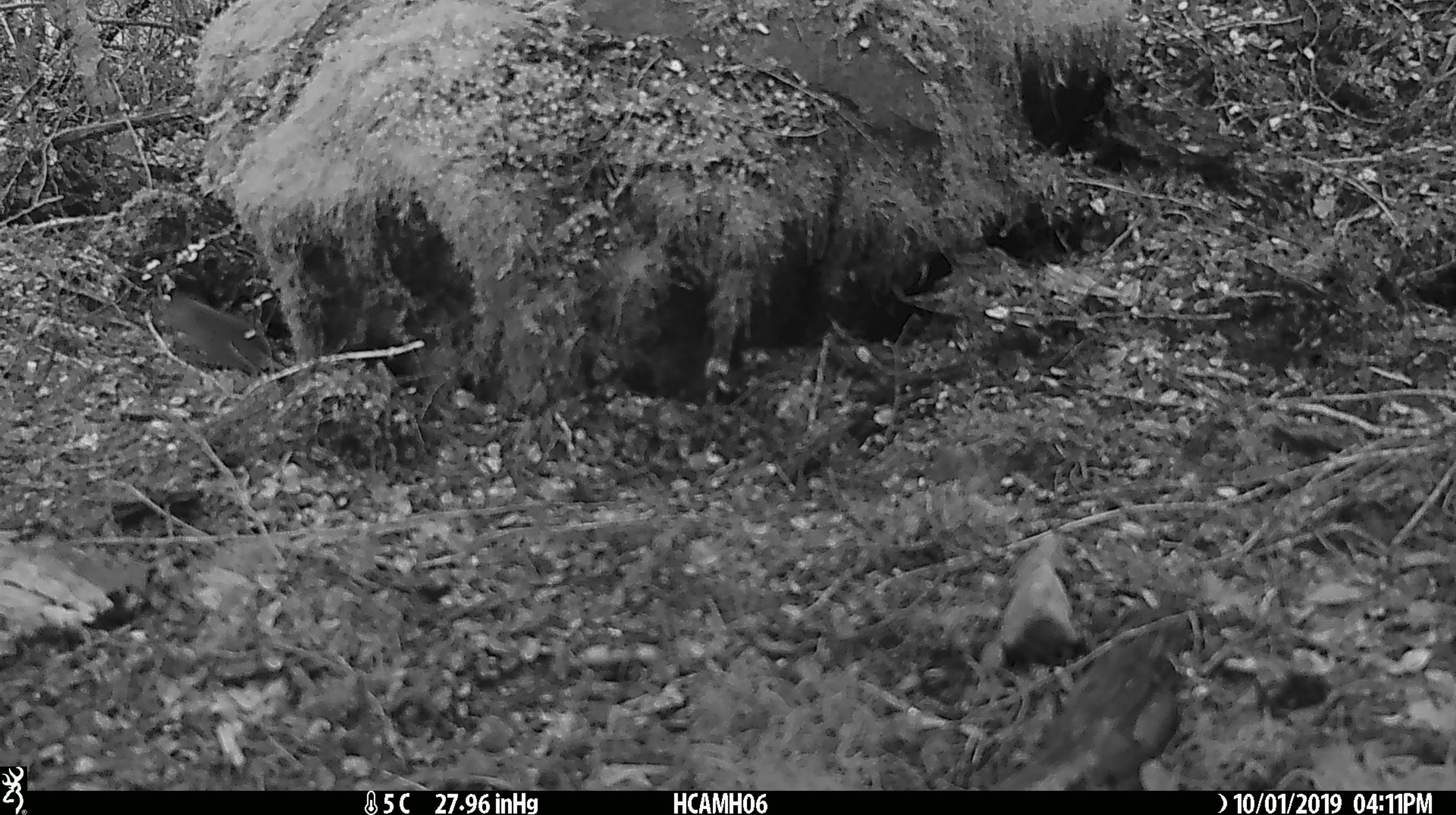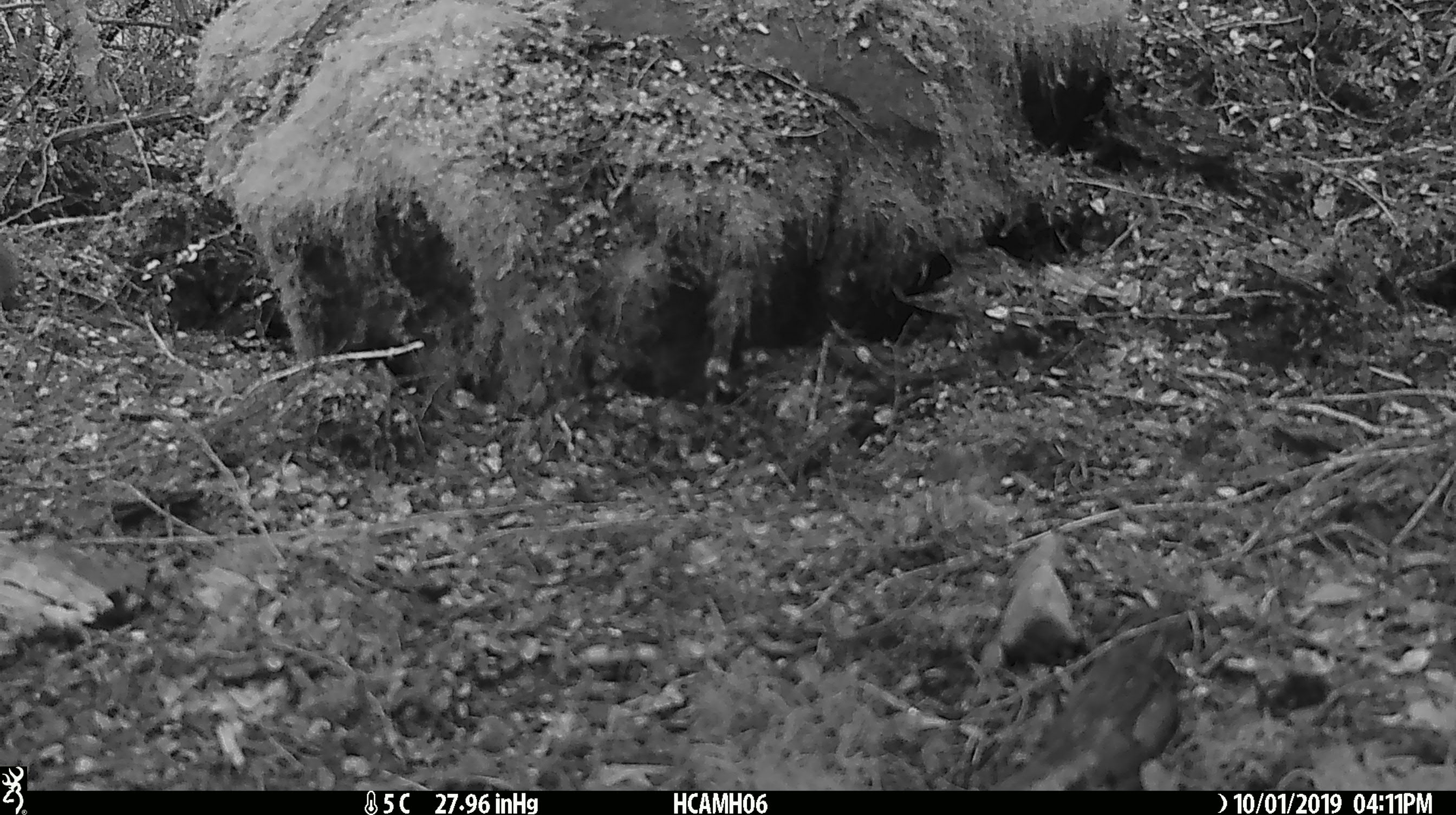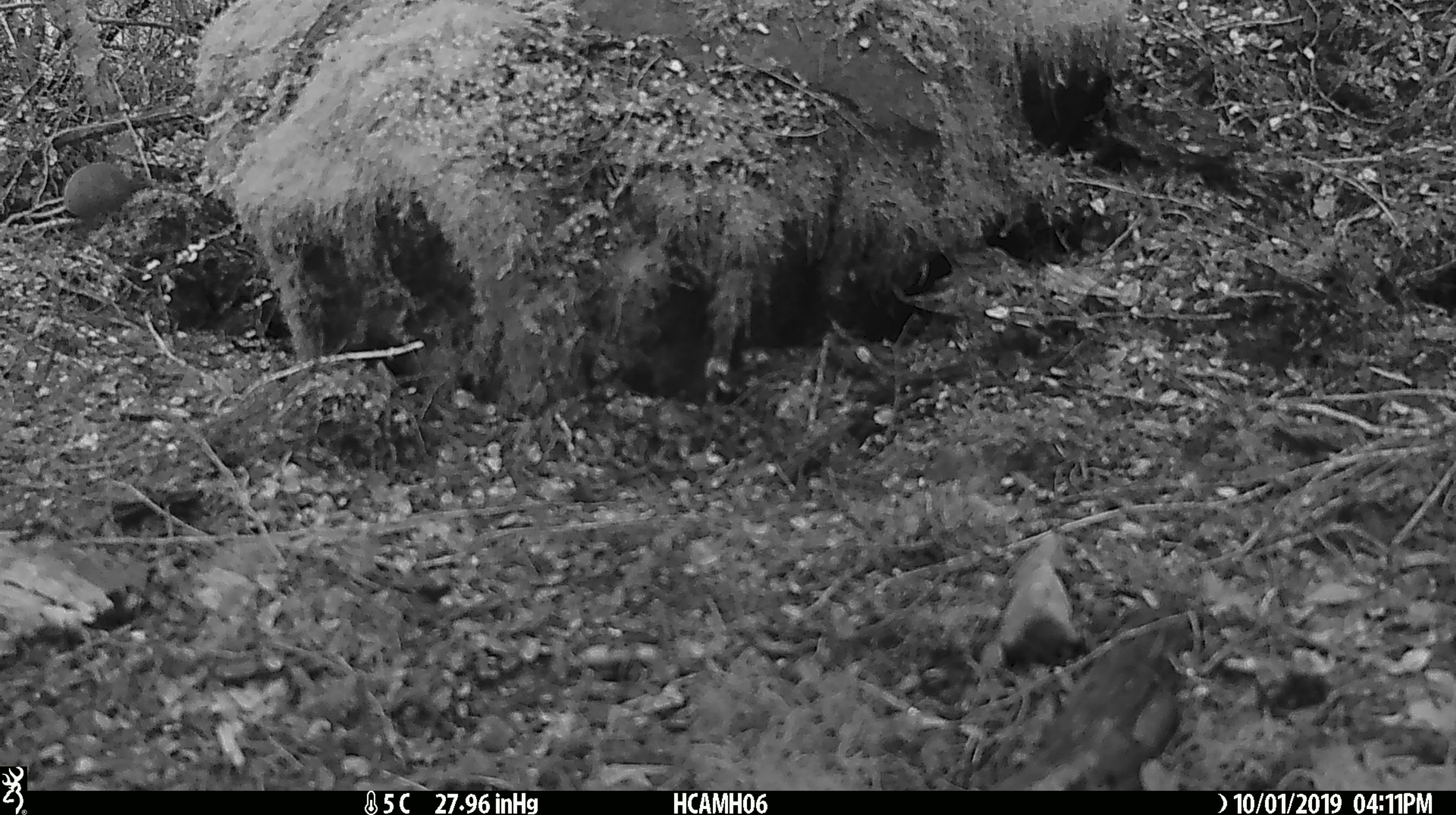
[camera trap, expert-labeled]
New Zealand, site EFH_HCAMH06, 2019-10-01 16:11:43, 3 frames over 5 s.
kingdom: Animalia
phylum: Chordata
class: Mammalia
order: Rodentia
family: Muridae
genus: Mus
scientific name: Mus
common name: mouse